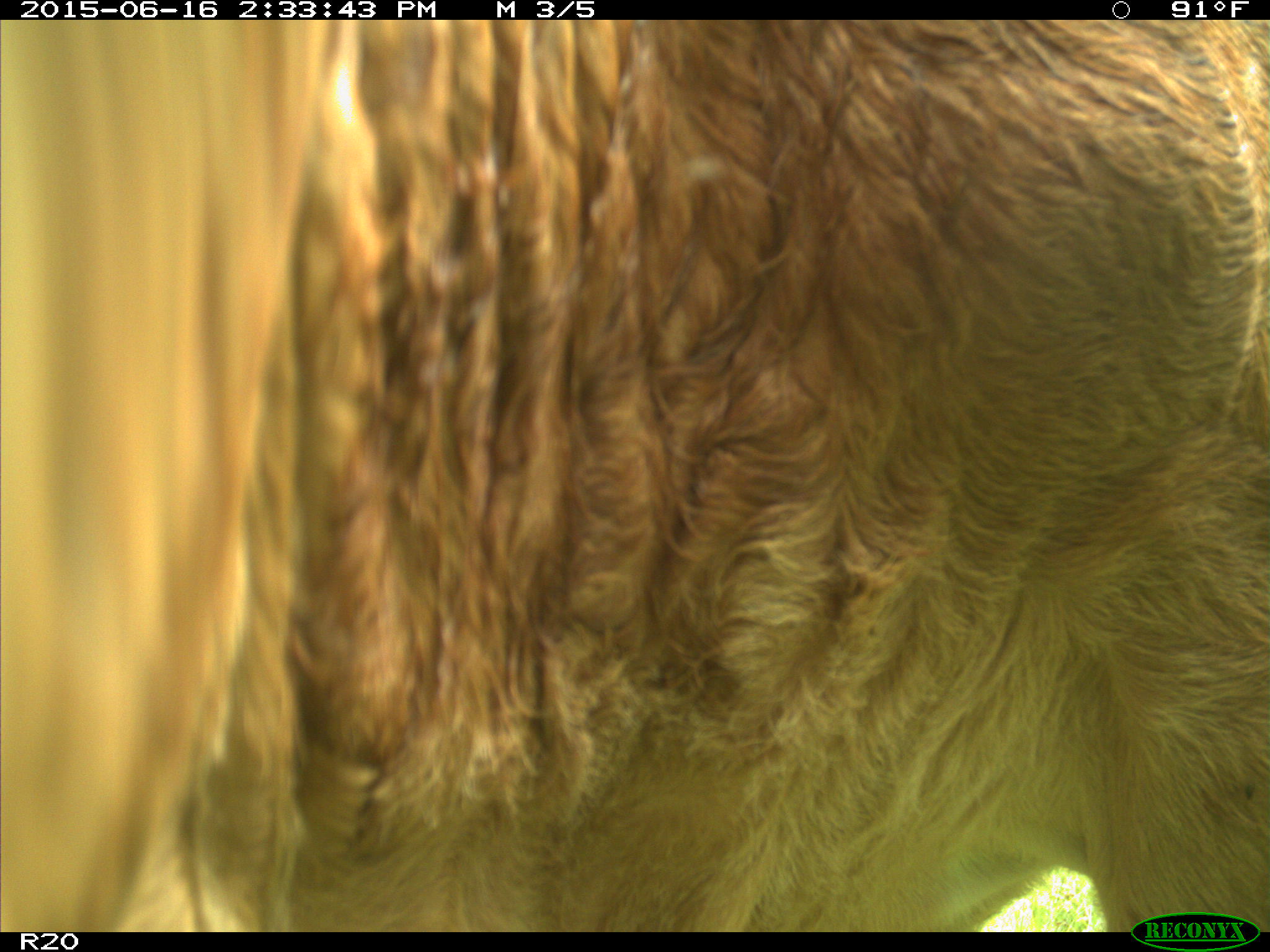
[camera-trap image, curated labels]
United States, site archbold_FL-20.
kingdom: Animalia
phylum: Chordata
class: Mammalia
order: Artiodactyla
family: Bovidae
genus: Bos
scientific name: Bos taurus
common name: domestic cow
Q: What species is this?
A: Bos taurus (domestic cow).